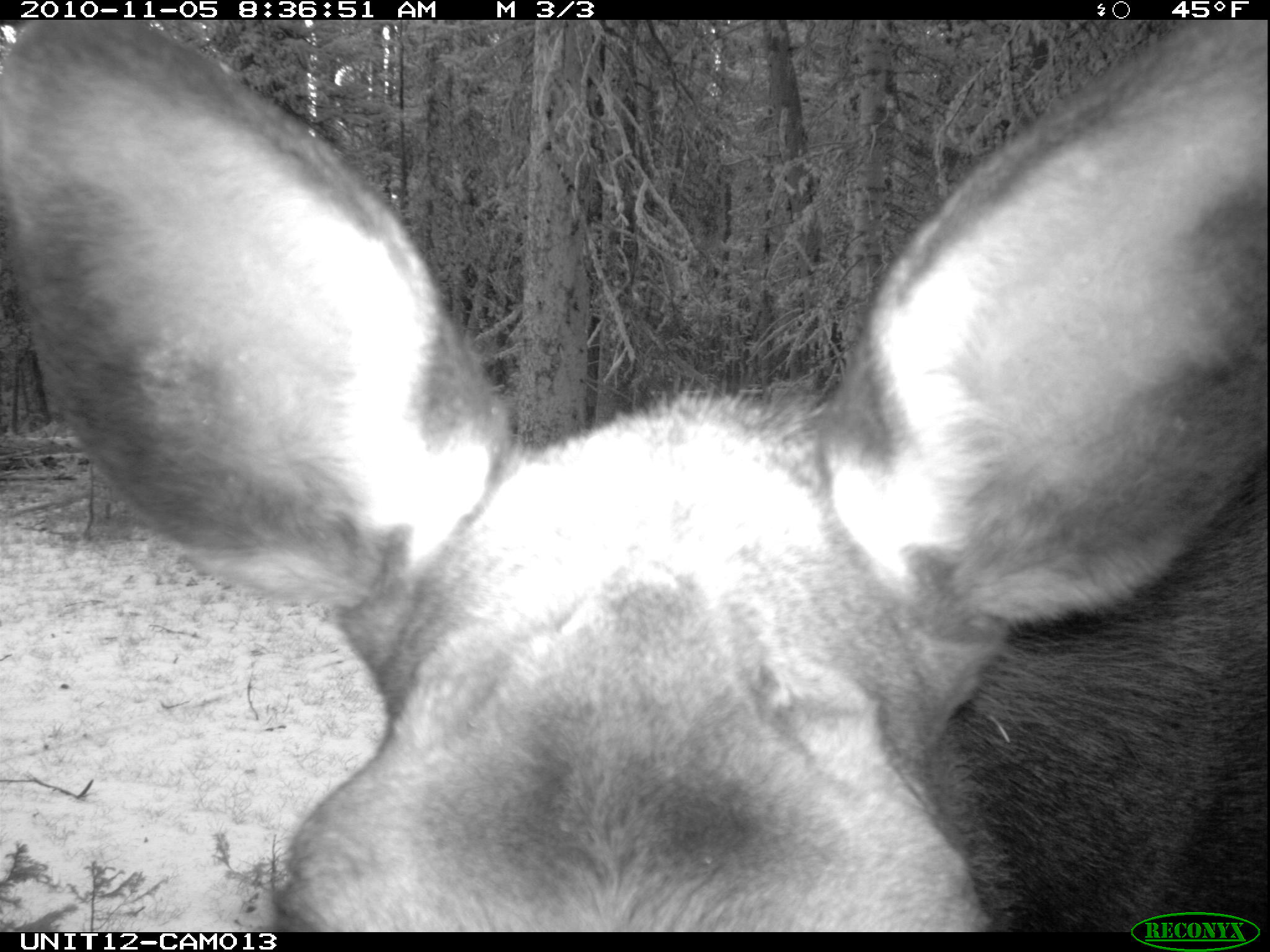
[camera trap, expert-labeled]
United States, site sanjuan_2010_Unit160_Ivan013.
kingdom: Animalia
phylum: Chordata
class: Mammalia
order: Artiodactyla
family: Cervidae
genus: Alces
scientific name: Alces alces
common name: moose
Alces alces (moose).